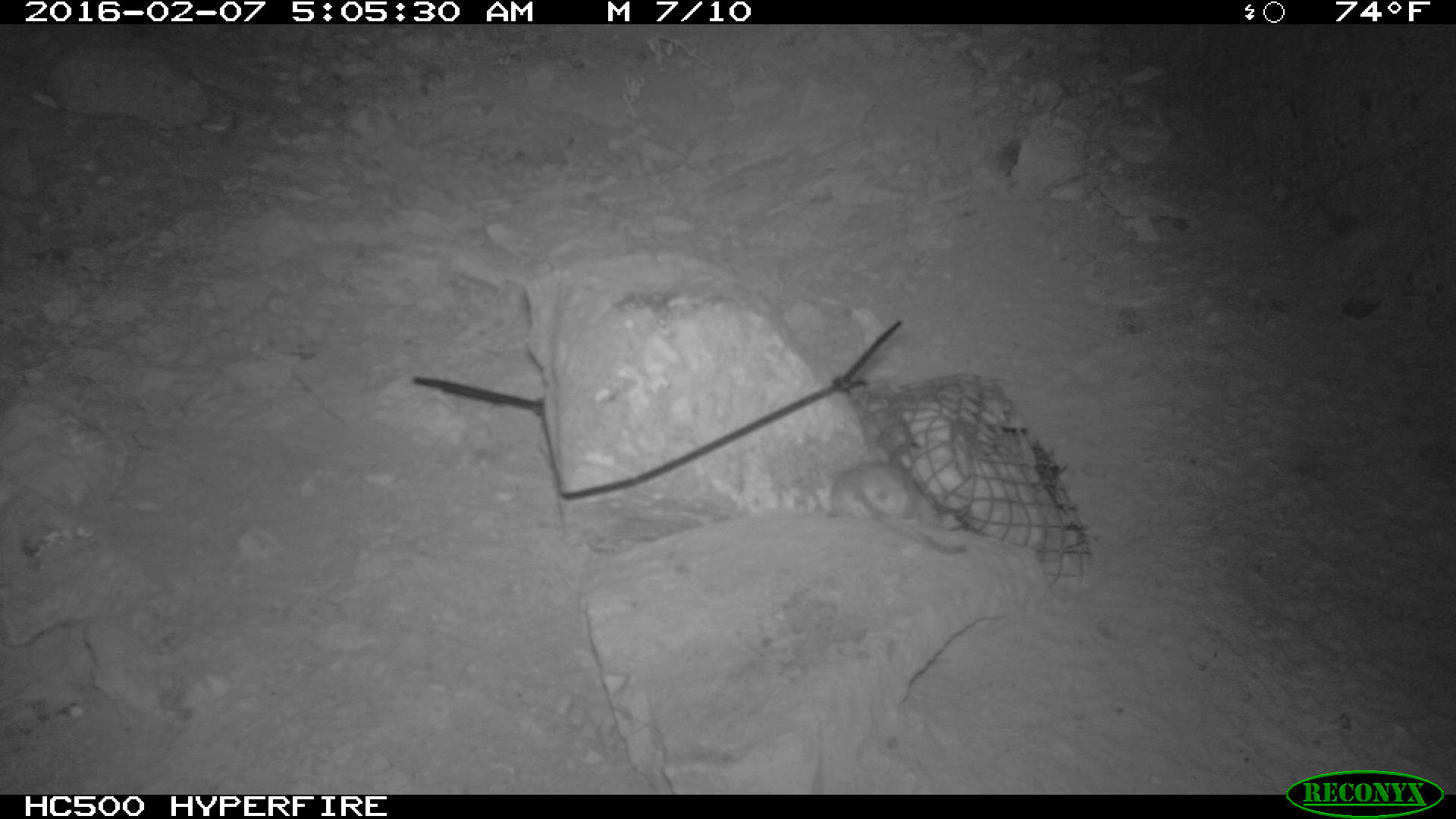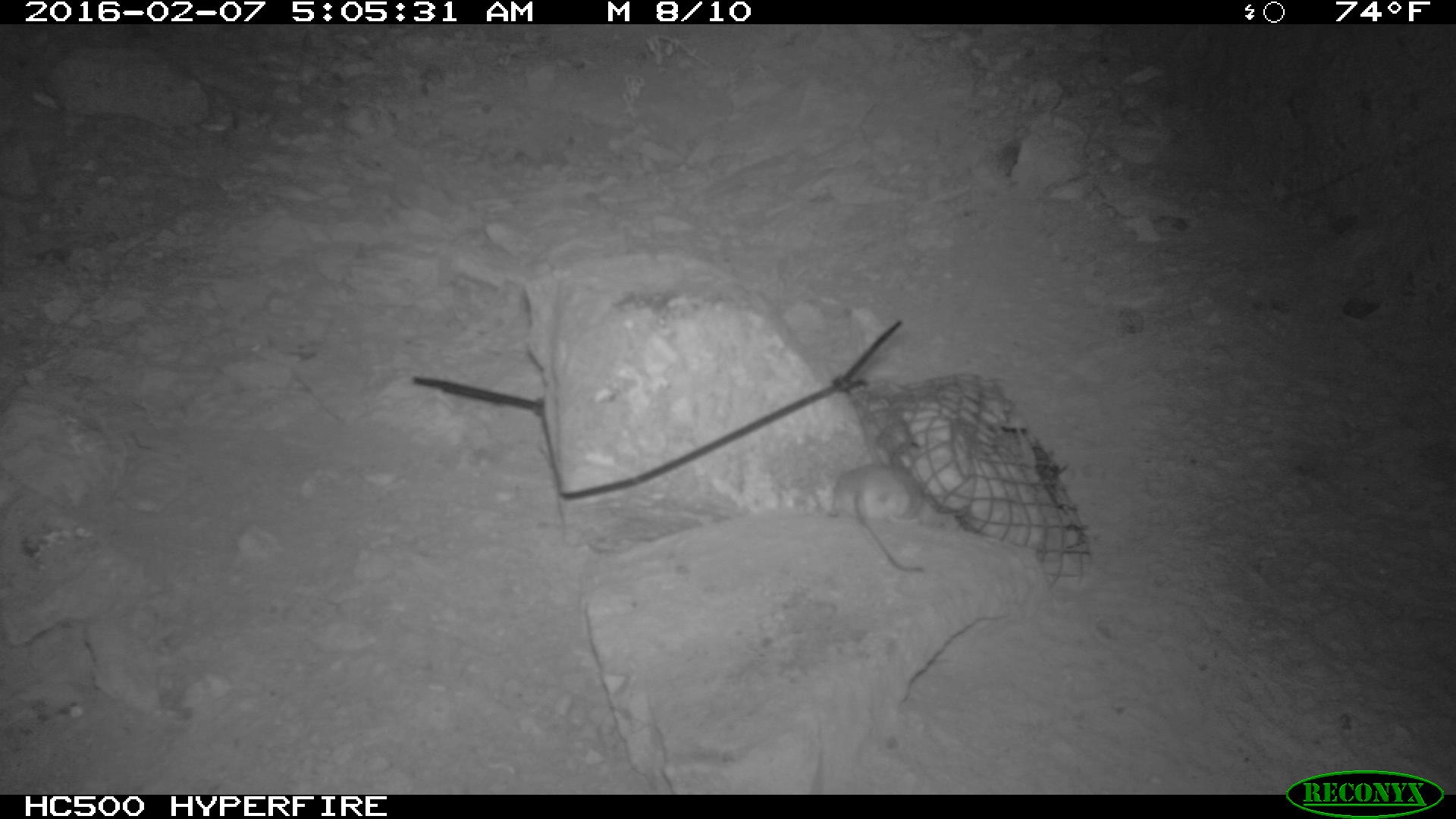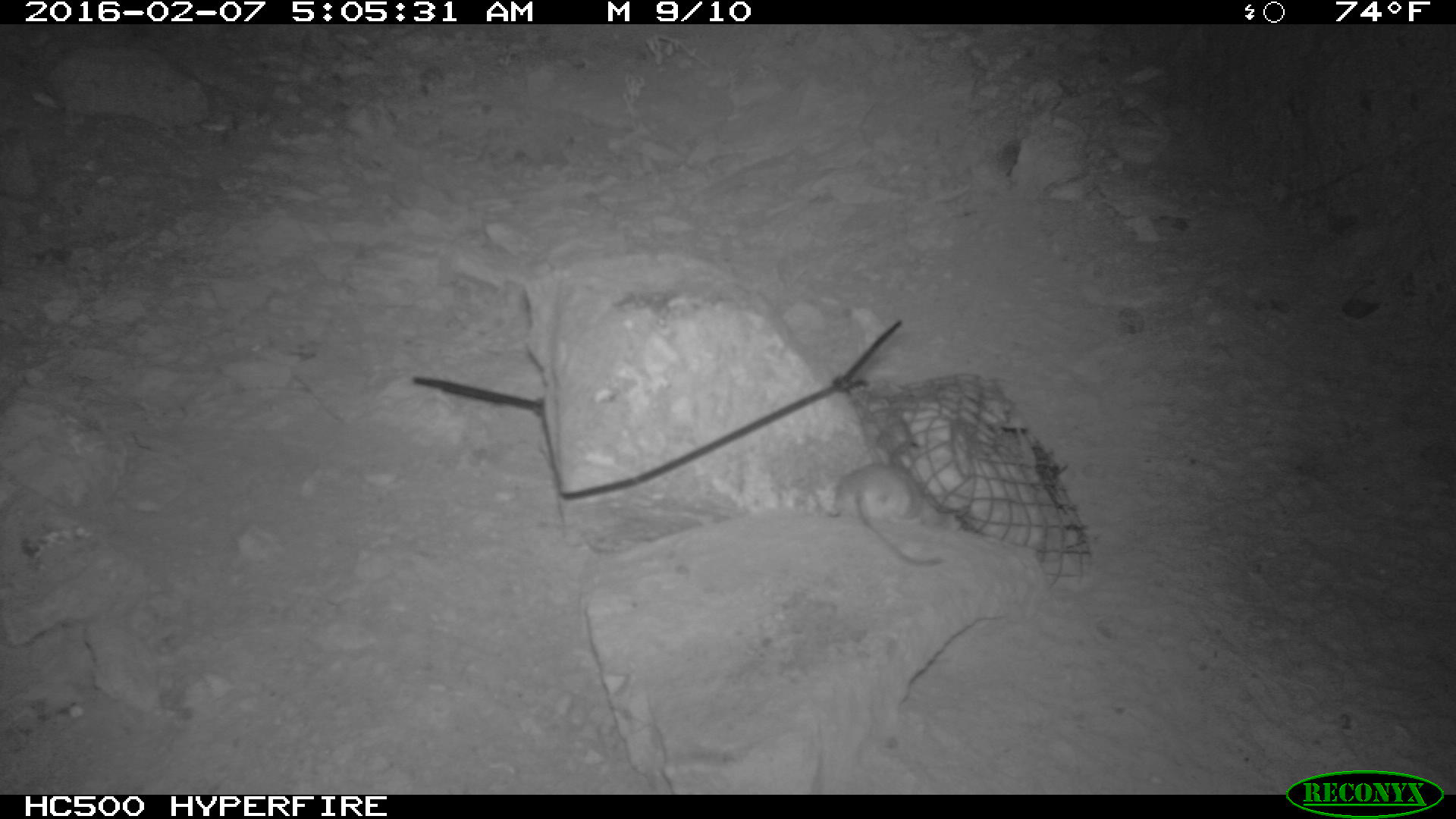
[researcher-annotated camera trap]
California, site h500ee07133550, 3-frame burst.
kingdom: Animalia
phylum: Chordata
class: Mammalia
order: Rodentia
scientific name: Rodentia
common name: rodent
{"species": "rodent (Rodentia)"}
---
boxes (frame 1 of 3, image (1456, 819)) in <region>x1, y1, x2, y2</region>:
rodent: <region>830, 460, 965, 554</region>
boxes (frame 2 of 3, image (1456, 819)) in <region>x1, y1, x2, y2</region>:
rodent: <region>833, 463, 924, 571</region>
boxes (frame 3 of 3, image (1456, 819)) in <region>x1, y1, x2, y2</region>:
rodent: <region>827, 460, 942, 564</region>